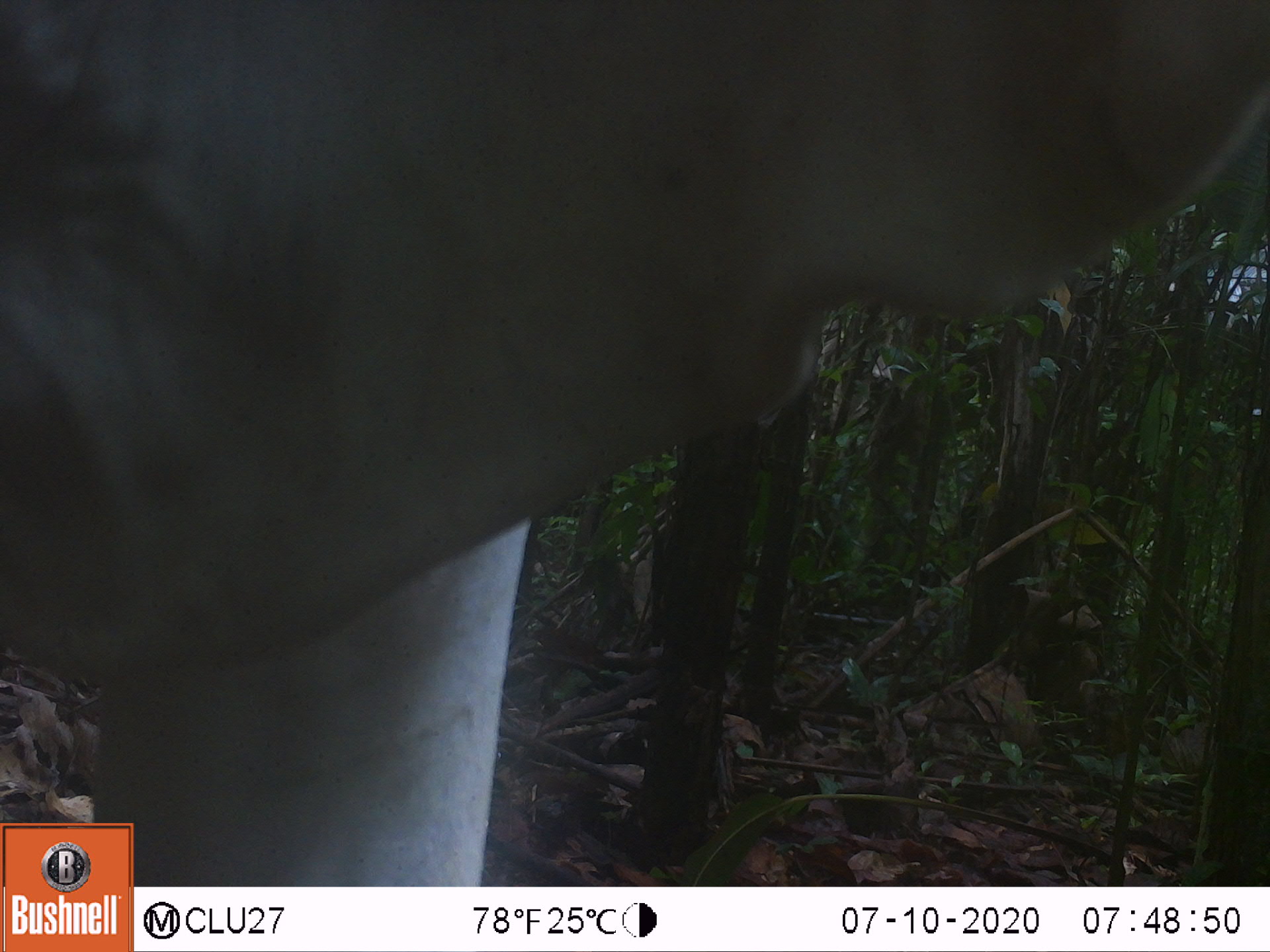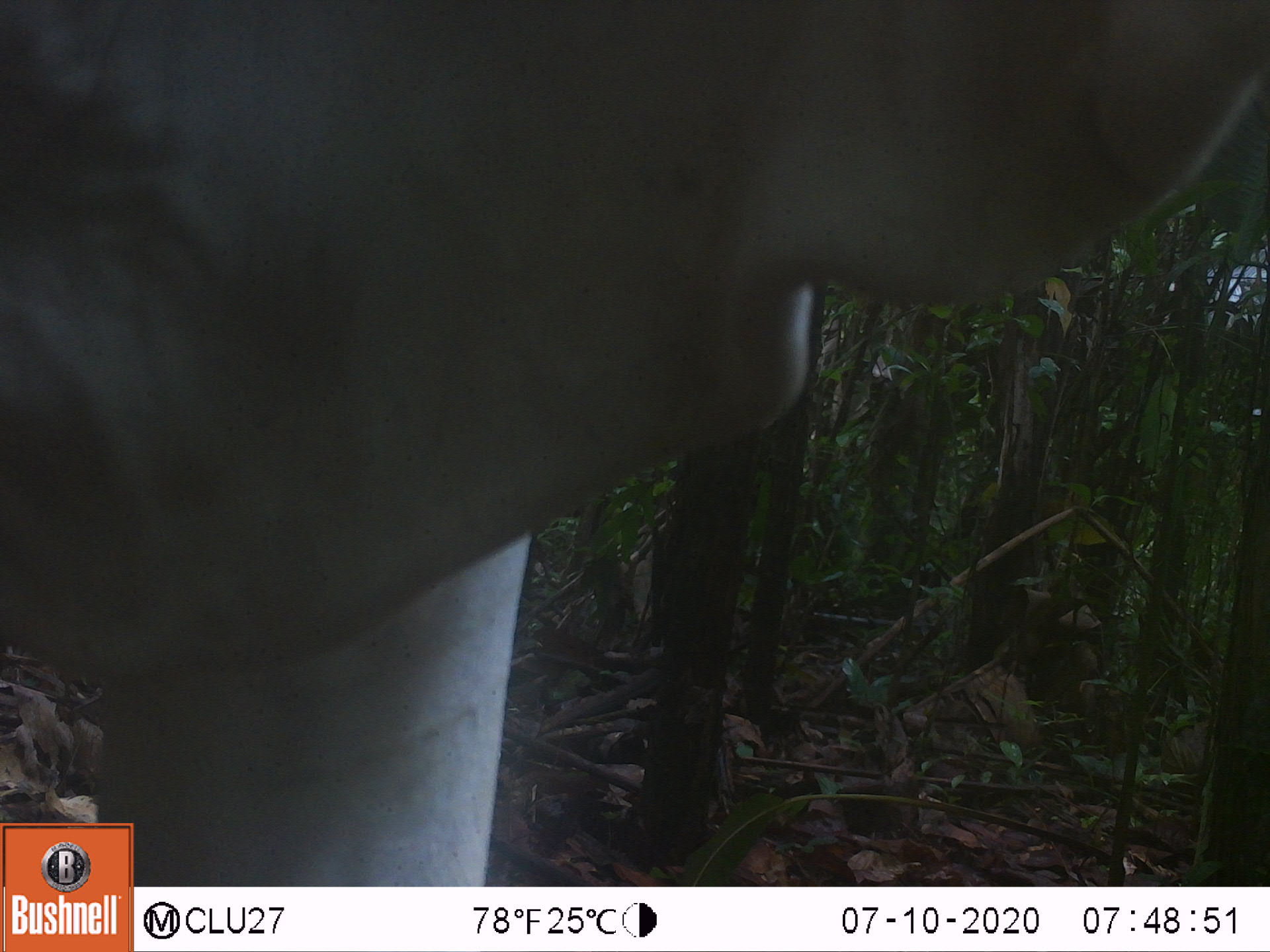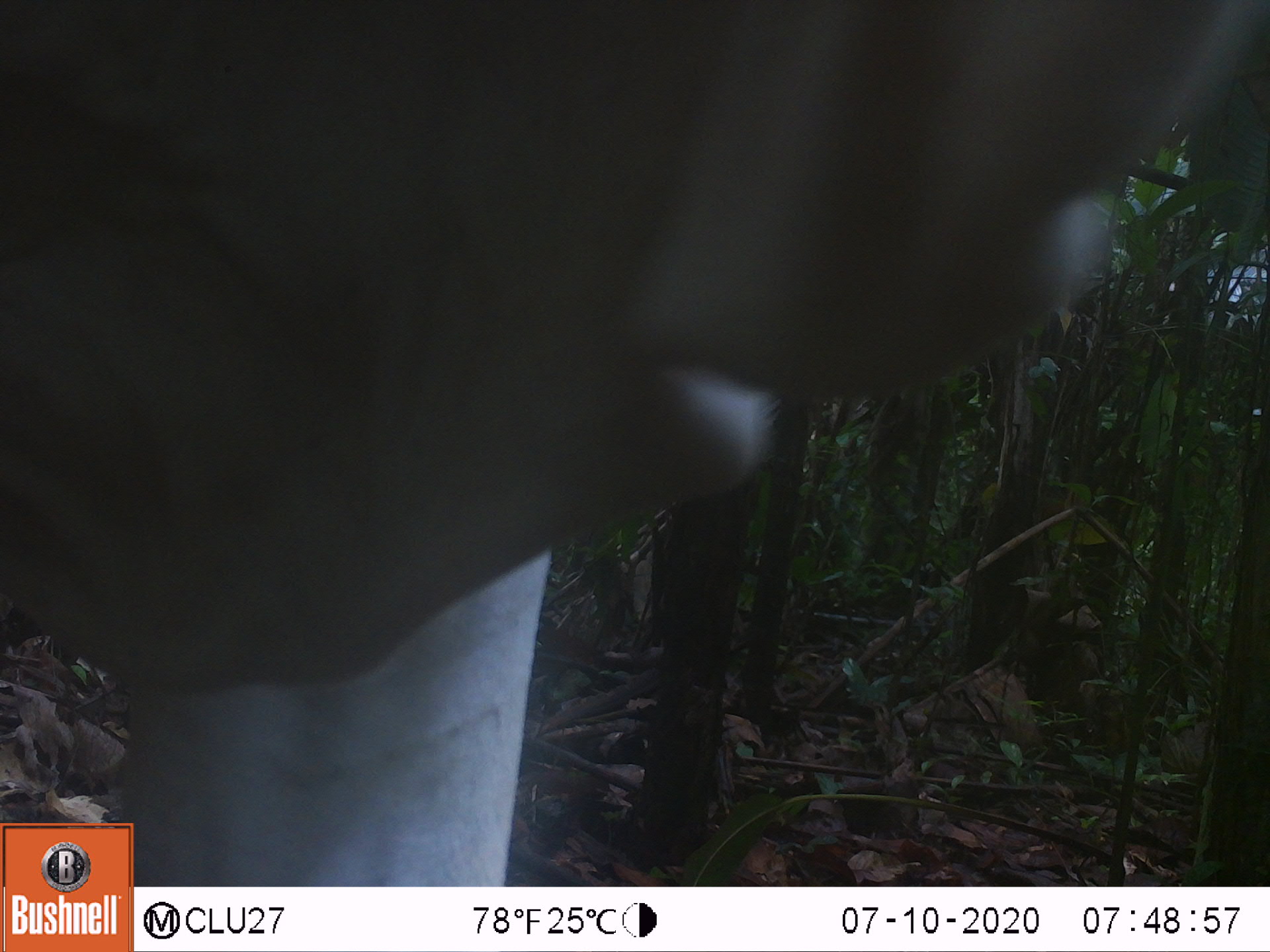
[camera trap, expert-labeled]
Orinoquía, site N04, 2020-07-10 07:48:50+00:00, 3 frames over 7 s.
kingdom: Animalia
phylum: Chordata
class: Mammalia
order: Artiodactyla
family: Bovidae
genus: Bos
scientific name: Bos taurus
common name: cow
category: cattle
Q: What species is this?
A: Cattle (cow) (Bos taurus).